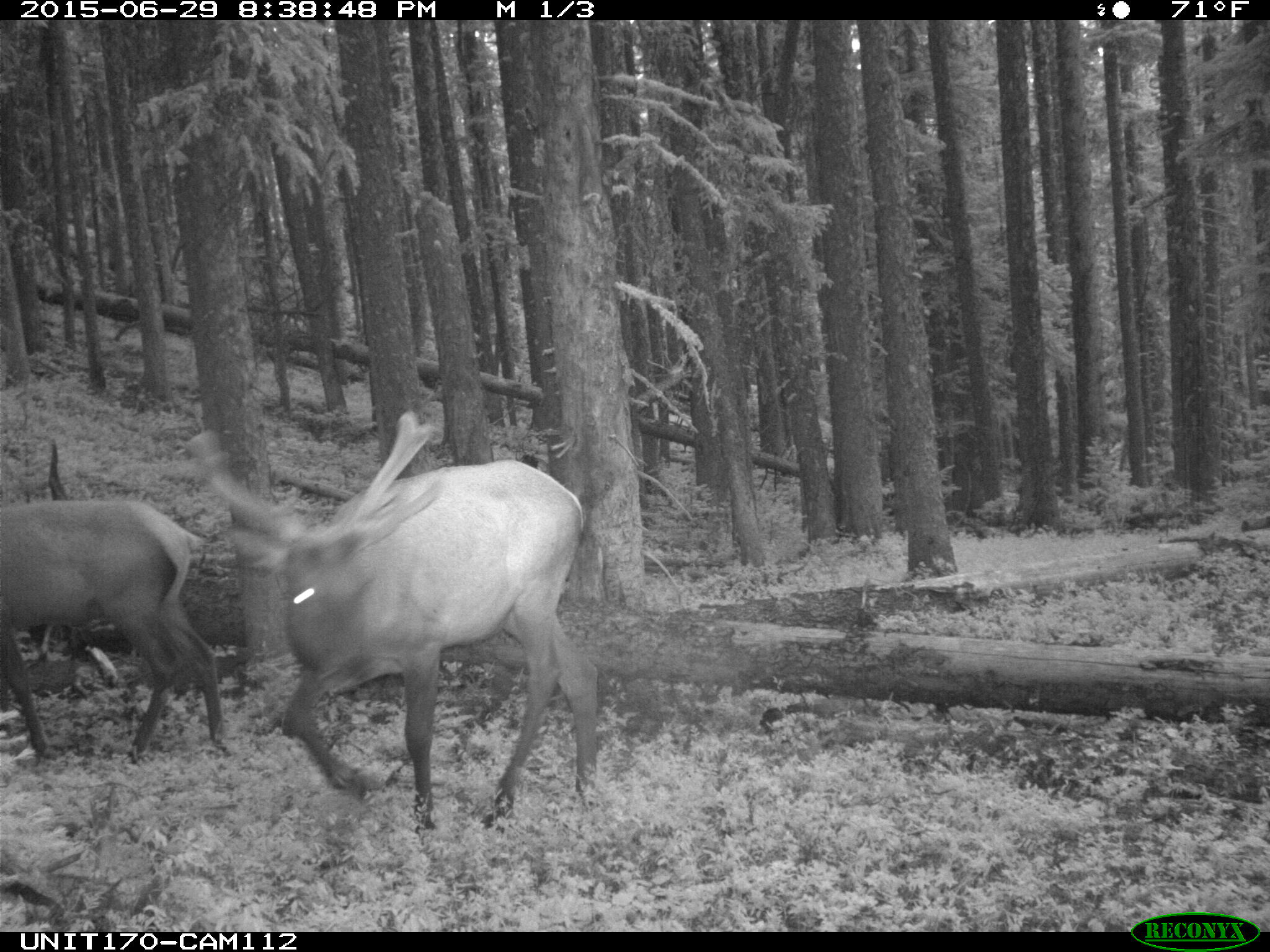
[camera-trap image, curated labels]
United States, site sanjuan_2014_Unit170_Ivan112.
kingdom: Animalia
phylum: Chordata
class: Mammalia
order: Artiodactyla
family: Cervidae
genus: Cervus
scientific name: Cervus elaphus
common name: red deer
Cervus elaphus (red deer).